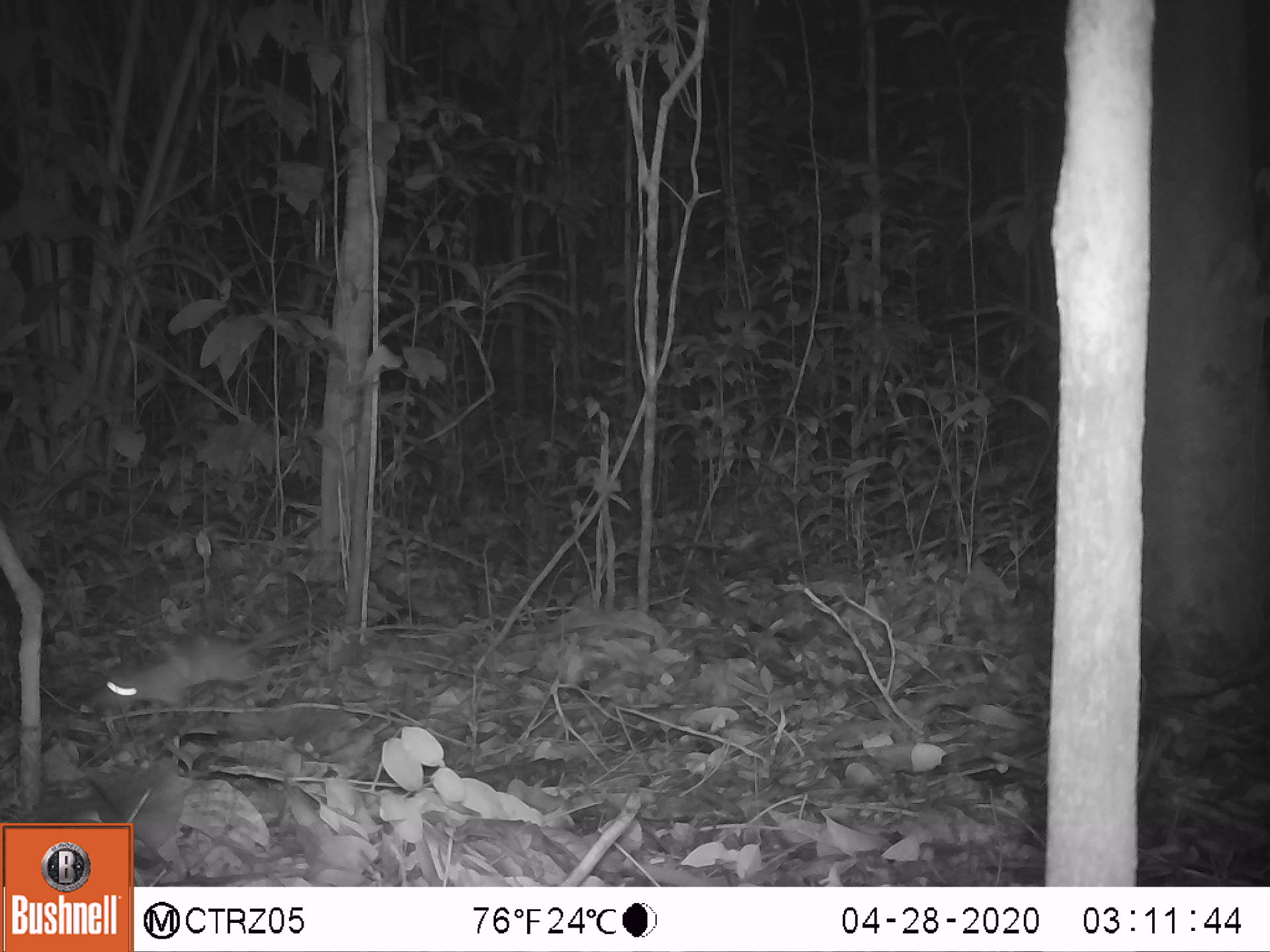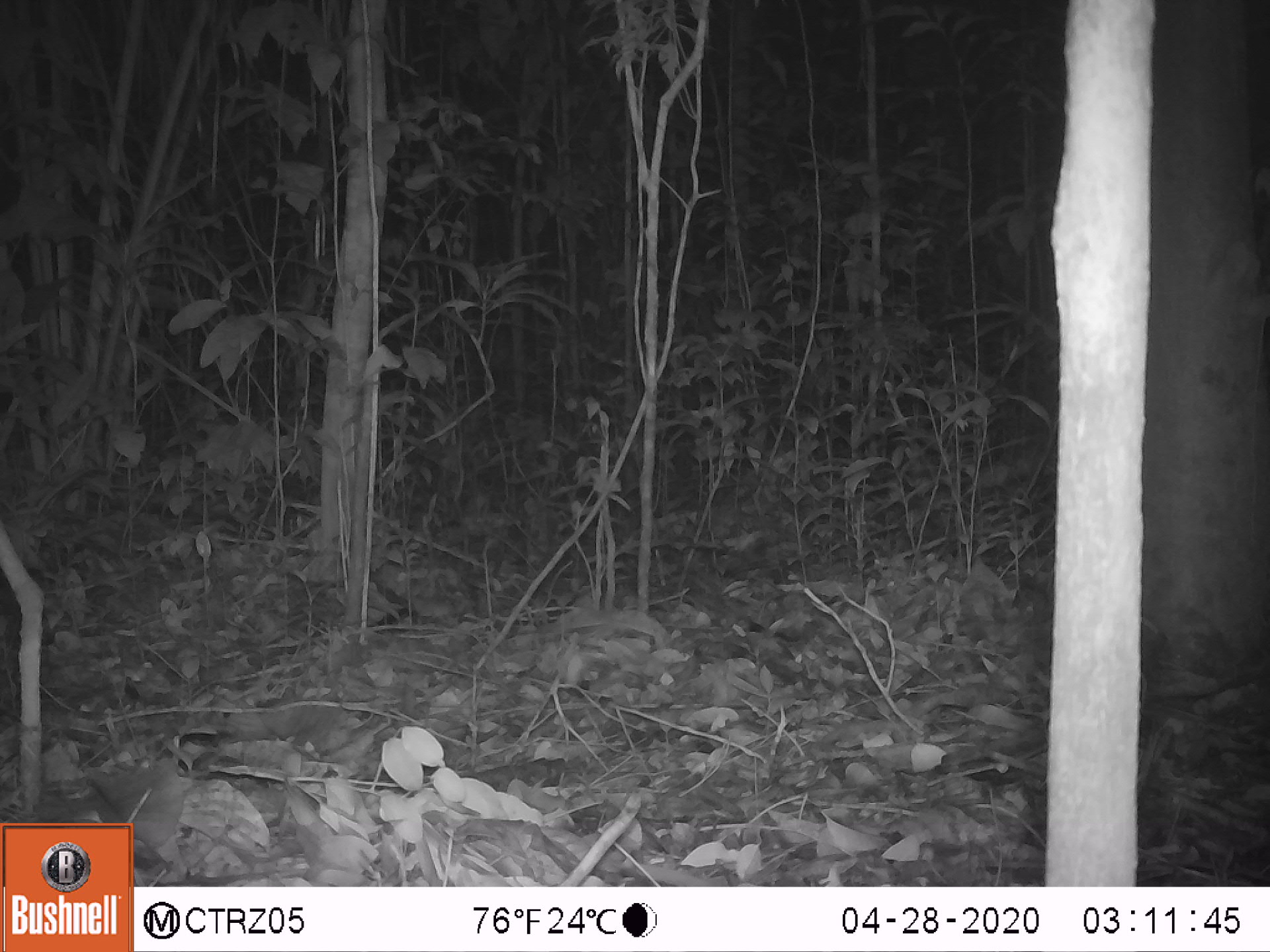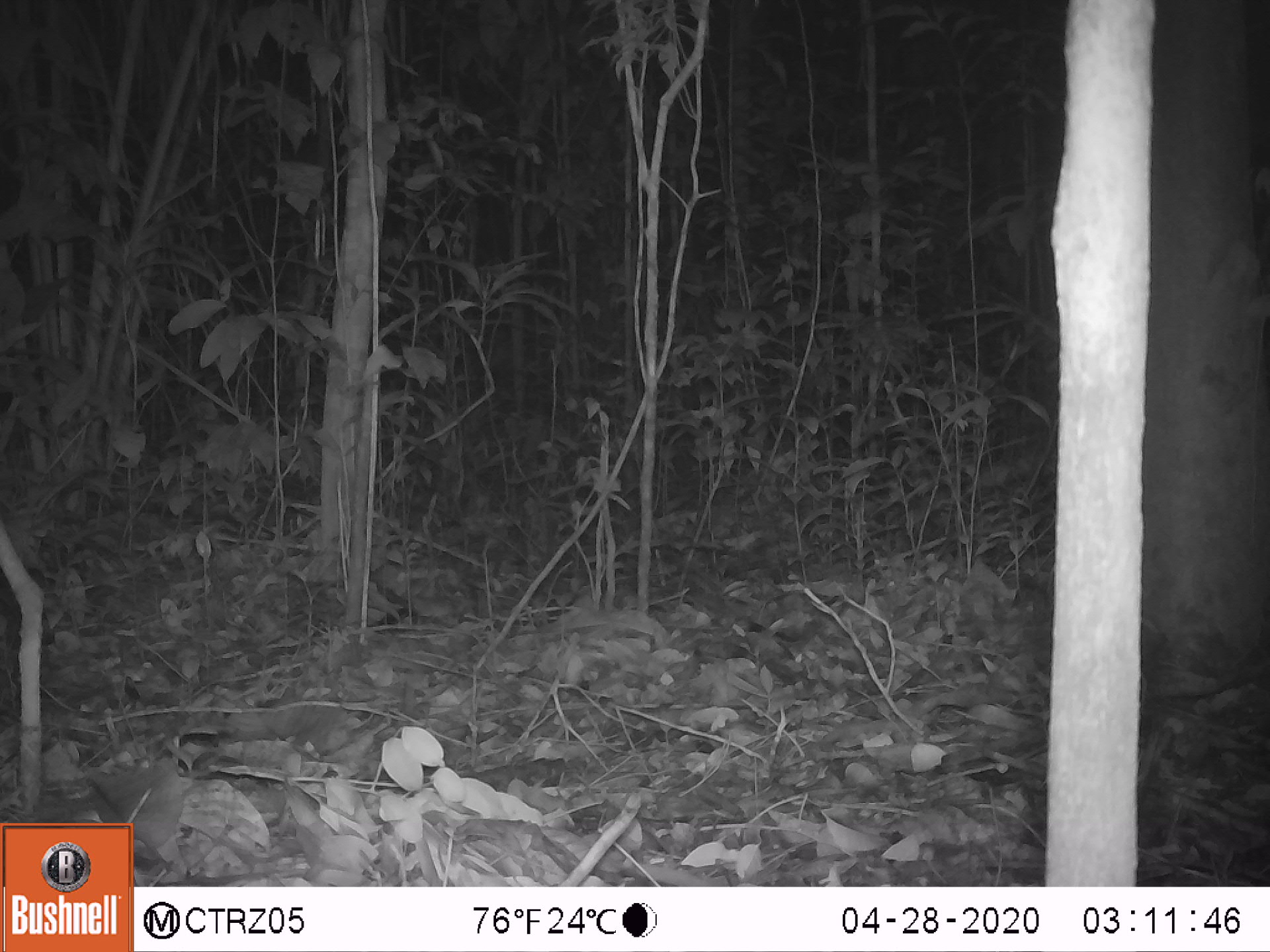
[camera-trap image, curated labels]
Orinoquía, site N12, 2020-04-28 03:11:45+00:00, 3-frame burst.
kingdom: Animalia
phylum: Chordata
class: Mammalia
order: Rodentia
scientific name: Rodentia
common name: rodent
Rodent (Rodentia).